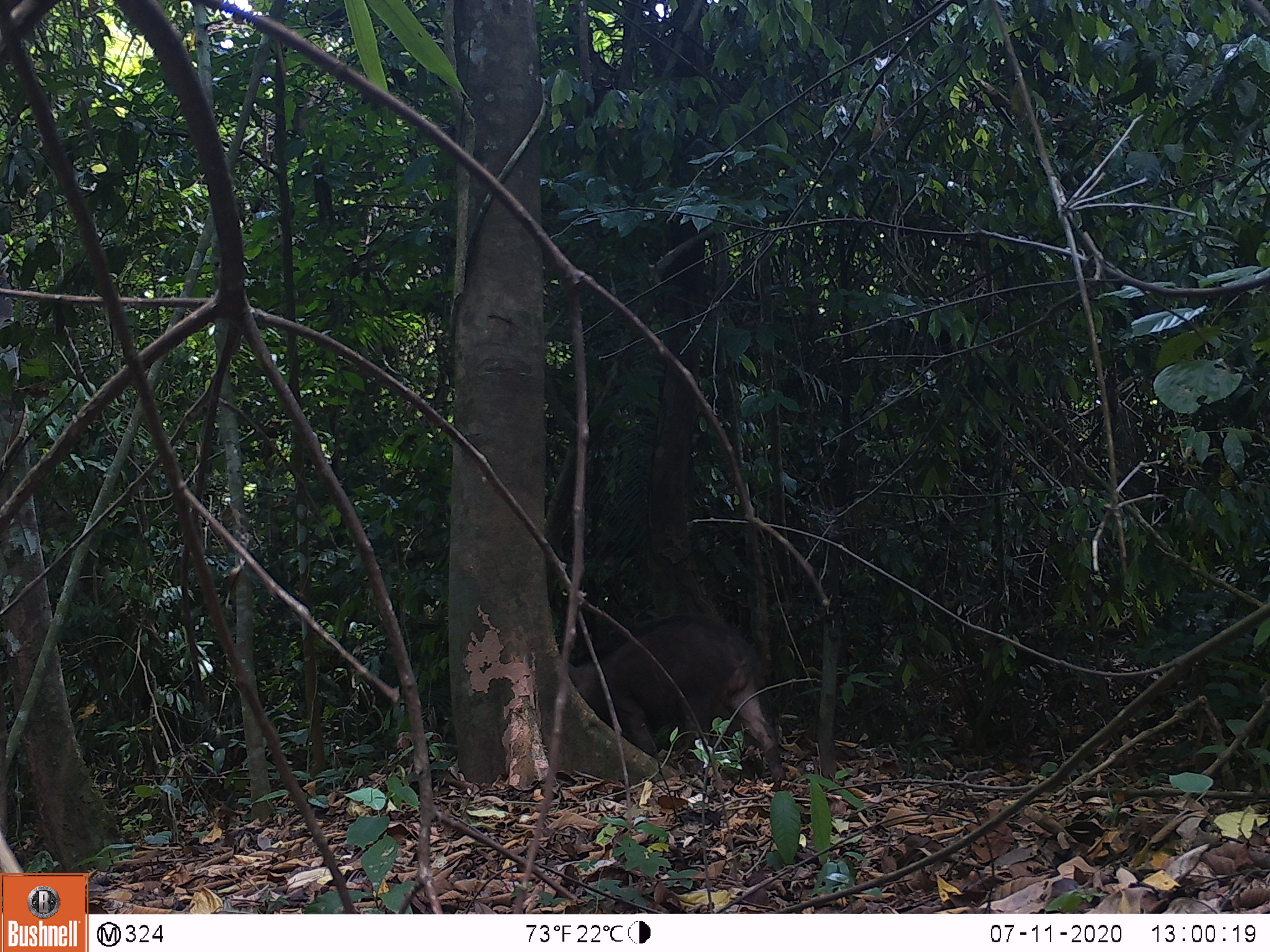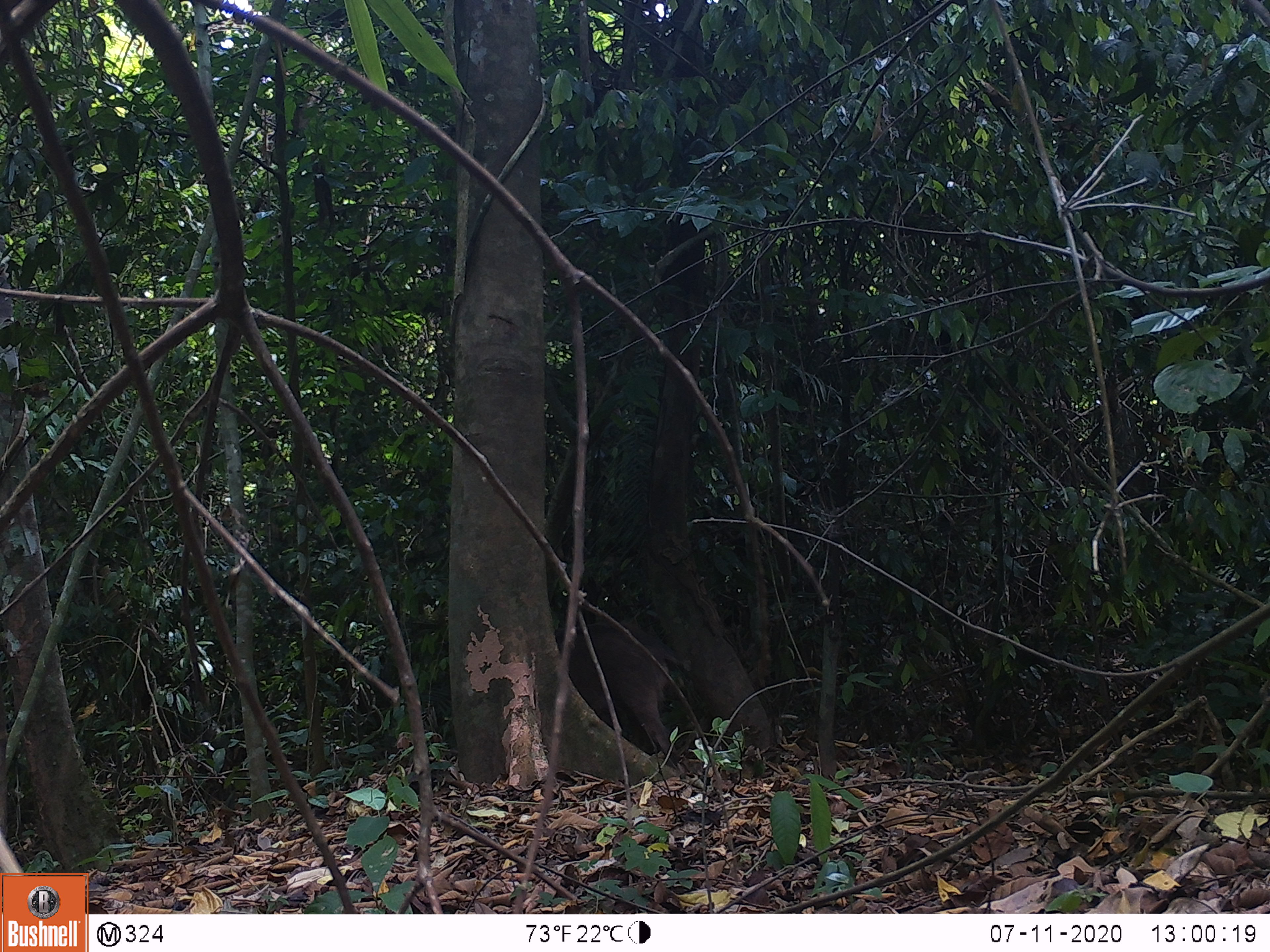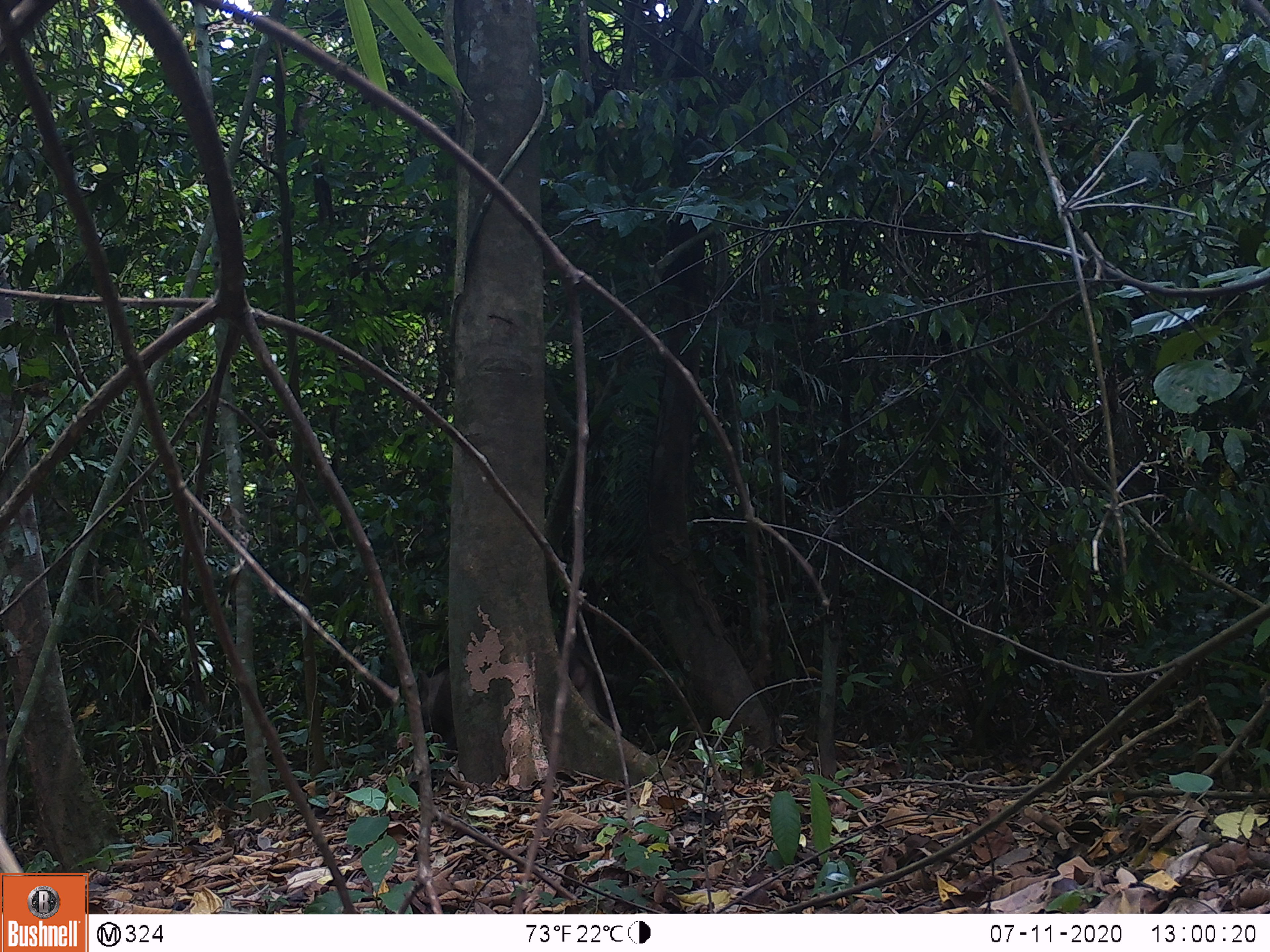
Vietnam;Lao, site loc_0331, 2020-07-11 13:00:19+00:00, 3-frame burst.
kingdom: Animalia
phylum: Chordata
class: Mammalia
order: Artiodactyla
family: Suidae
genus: Sus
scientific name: Sus scrofa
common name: eurasian wild pig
Eurasian wild pig (Sus scrofa). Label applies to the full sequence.